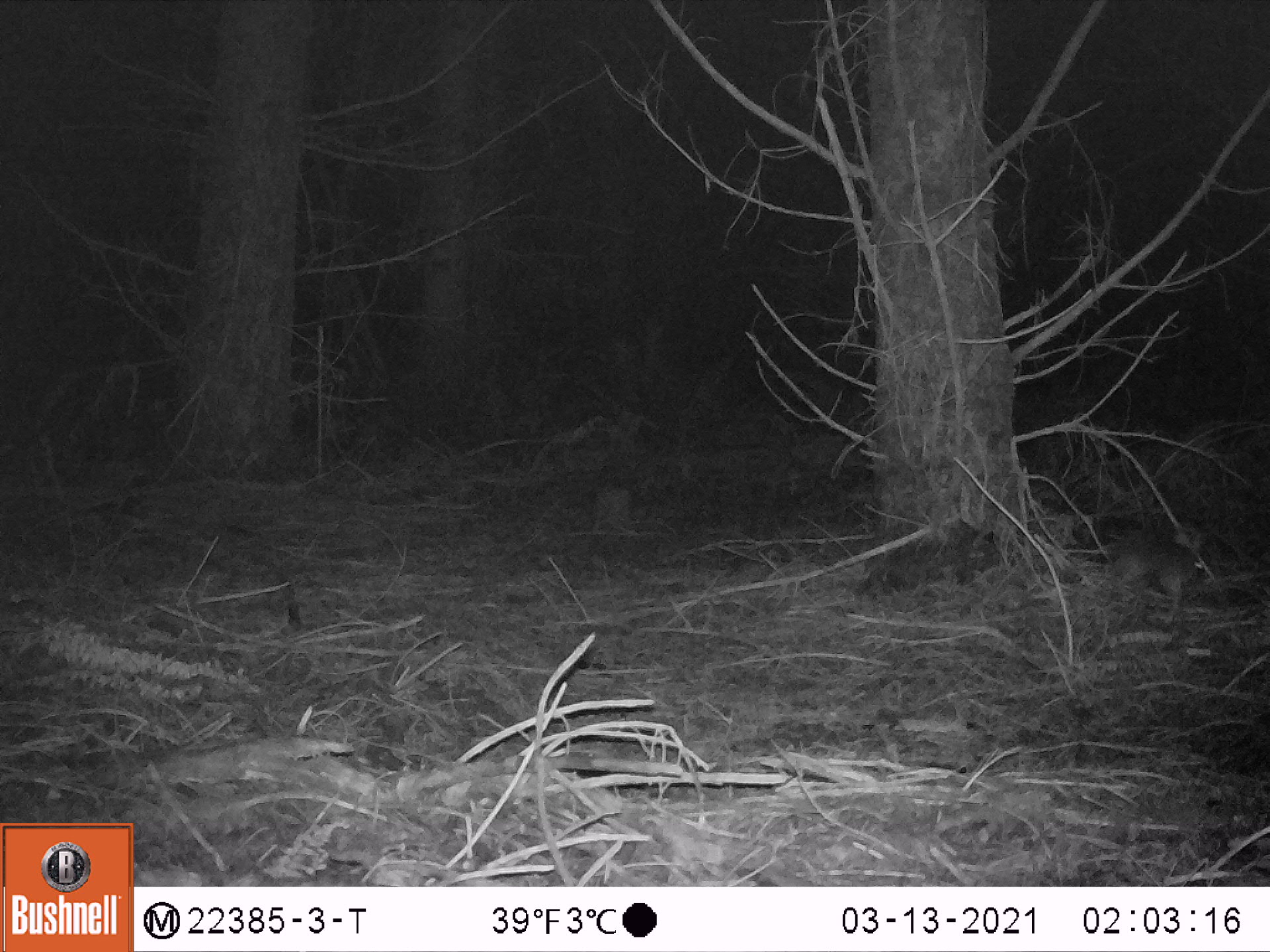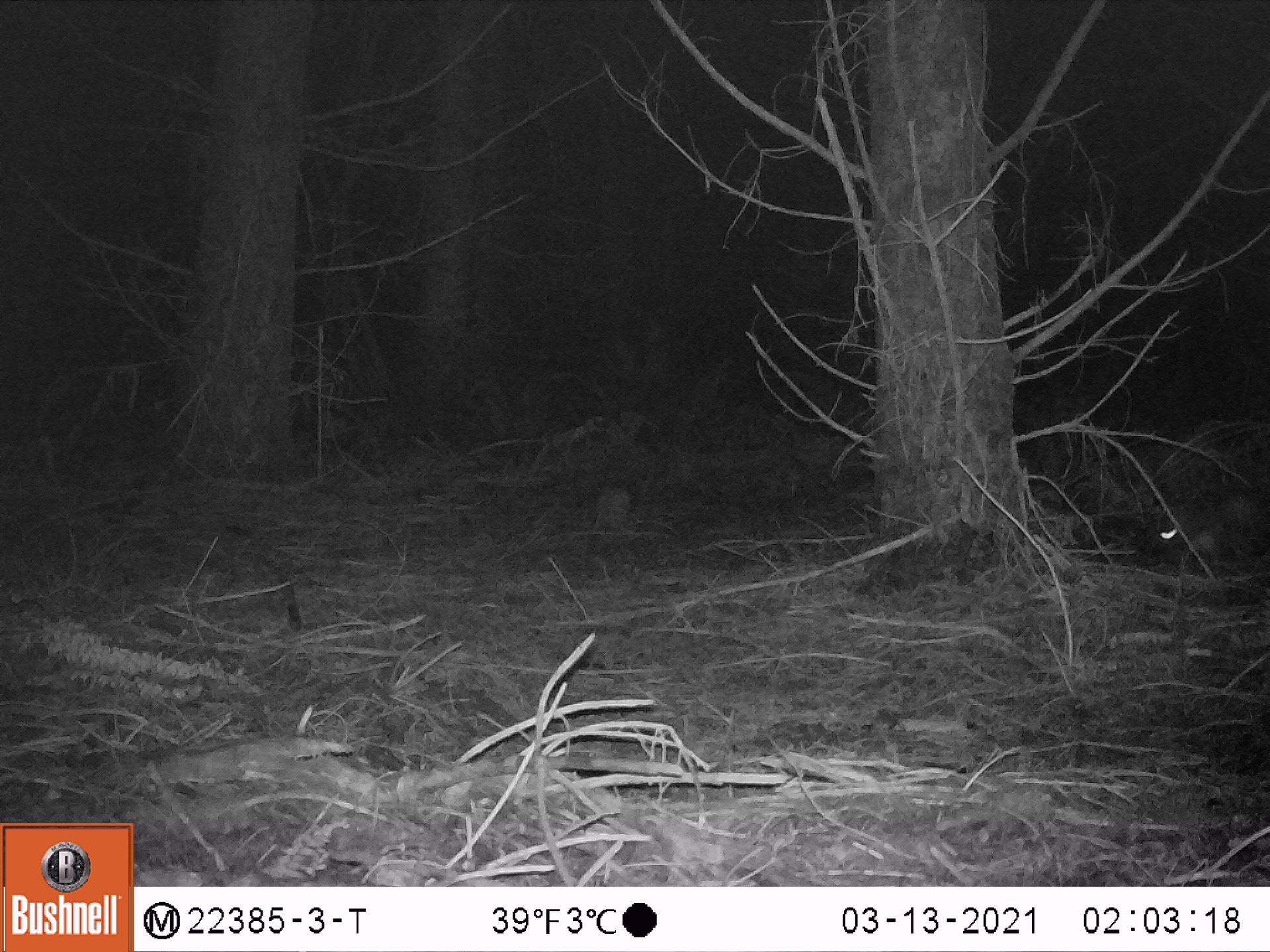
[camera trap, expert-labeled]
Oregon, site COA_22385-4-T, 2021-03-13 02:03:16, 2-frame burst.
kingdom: Animalia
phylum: Chordata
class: Mammalia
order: Lagomorpha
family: Leporidae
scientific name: Leporidae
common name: hares and rabbits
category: leporidae family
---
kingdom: Animalia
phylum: Chordata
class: Mammalia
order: Rodentia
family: Sciuridae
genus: Glaucomys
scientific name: Glaucomys oregonensis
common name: humboldt's flying squirrel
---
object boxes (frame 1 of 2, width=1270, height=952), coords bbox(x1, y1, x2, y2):
leporidae family: bbox(1108, 519, 1214, 621)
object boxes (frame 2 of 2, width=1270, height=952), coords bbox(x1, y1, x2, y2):
humboldt's flying squirrel: bbox(1144, 490, 1253, 570)